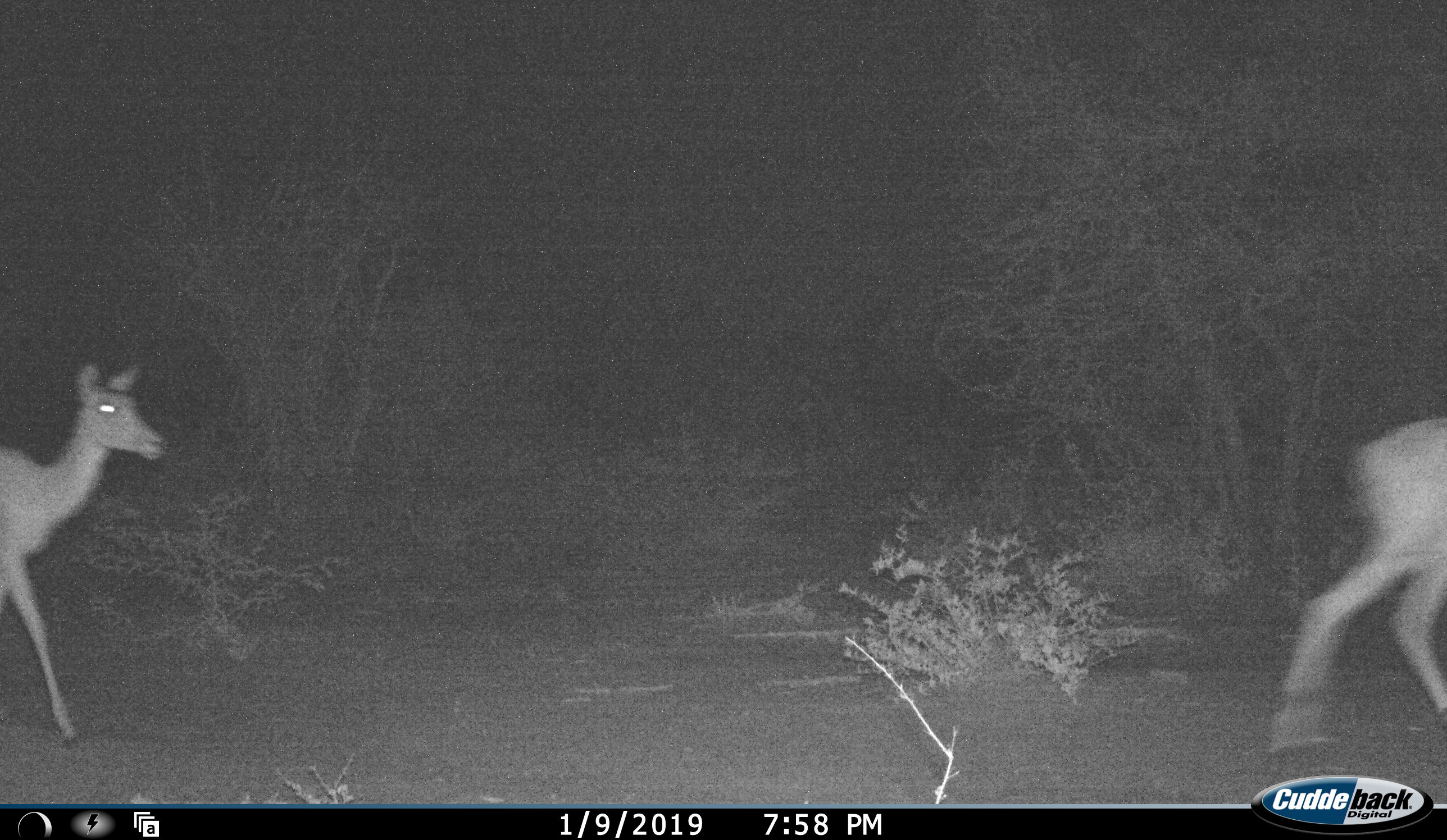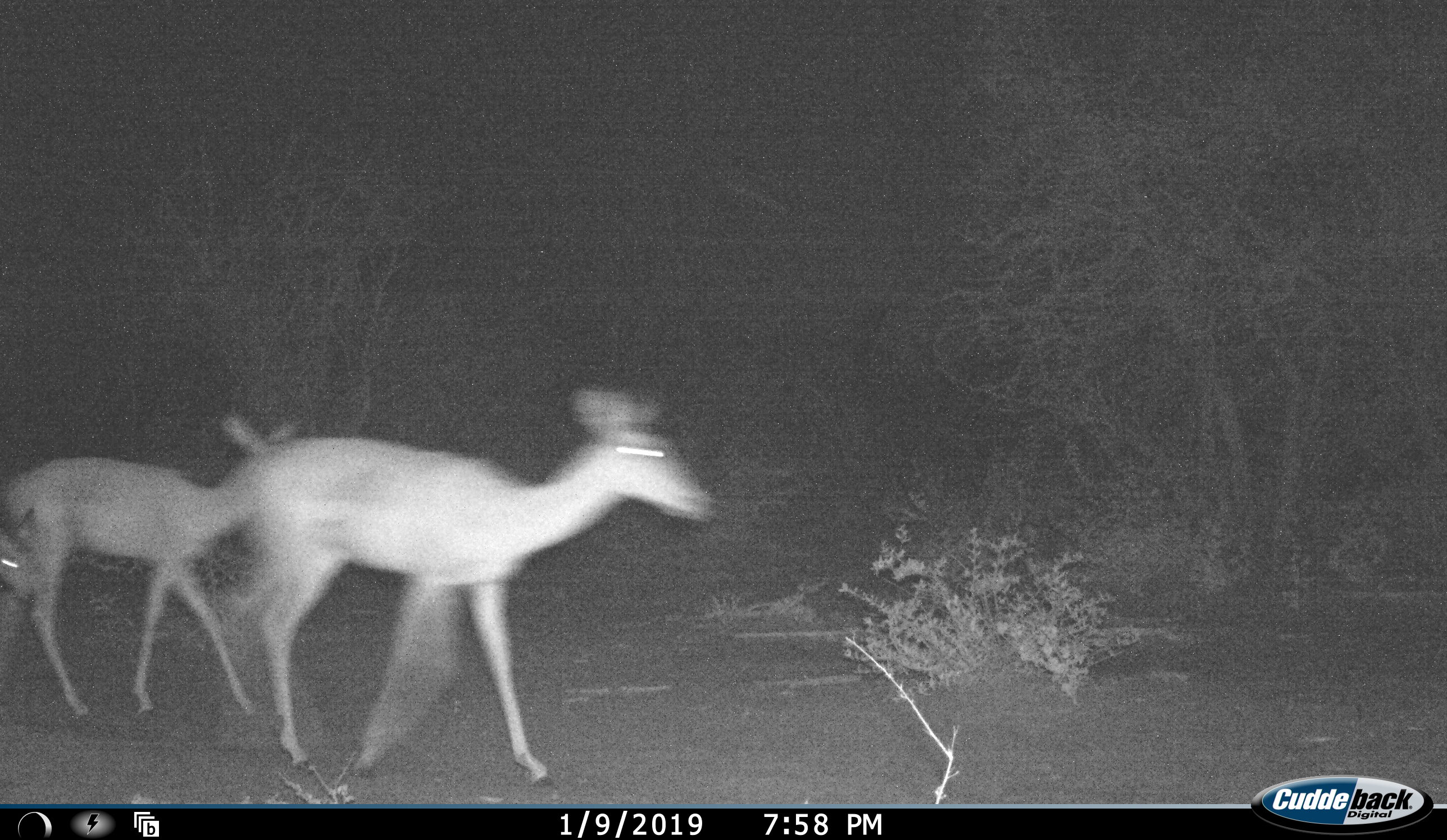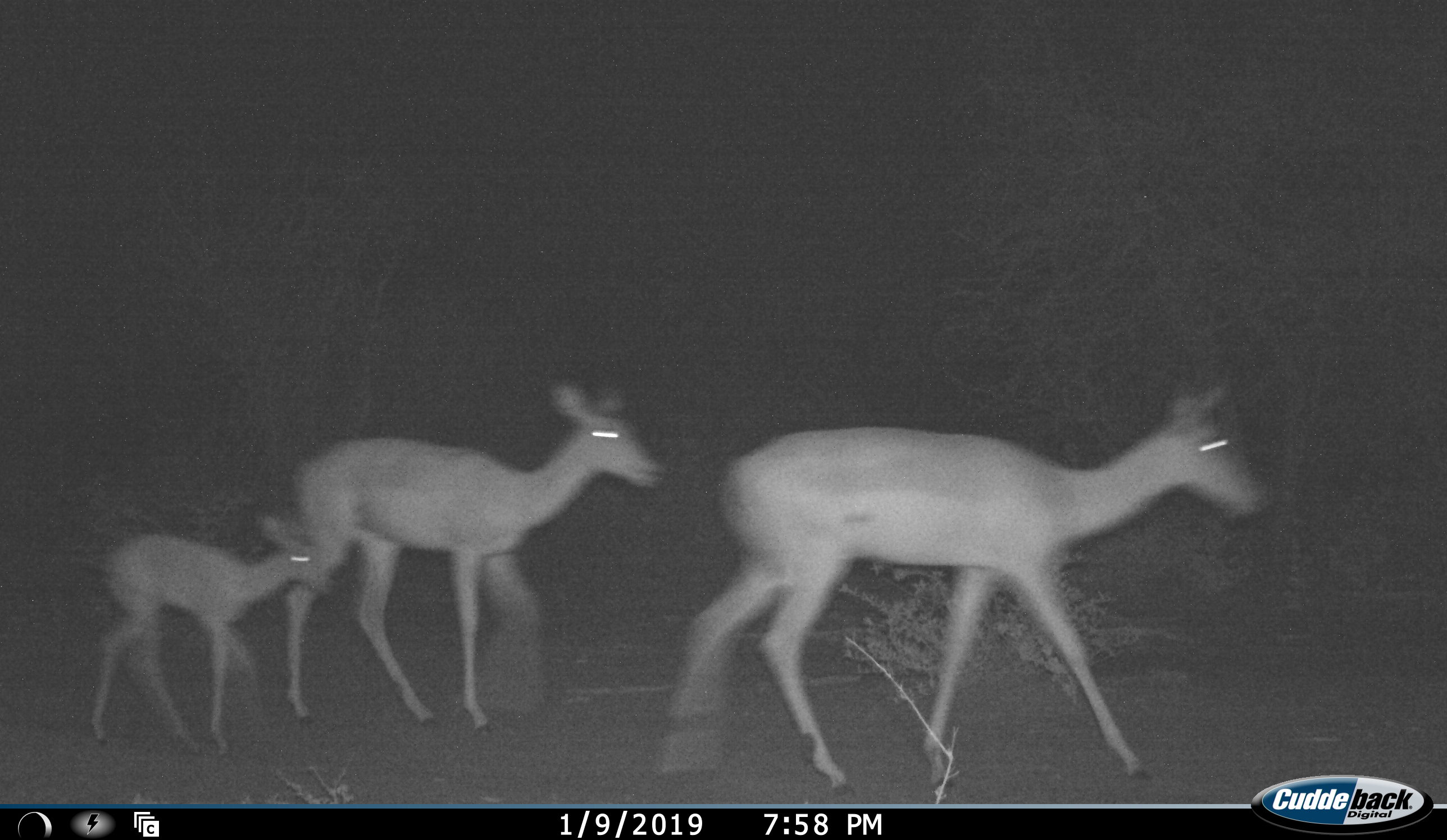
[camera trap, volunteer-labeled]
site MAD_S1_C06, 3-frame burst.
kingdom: Animalia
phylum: Chordata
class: Mammalia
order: Artiodactyla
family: Bovidae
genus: Aepyceros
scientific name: Aepyceros melampus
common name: impala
Impala (Aepyceros melampus), count 4. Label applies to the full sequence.